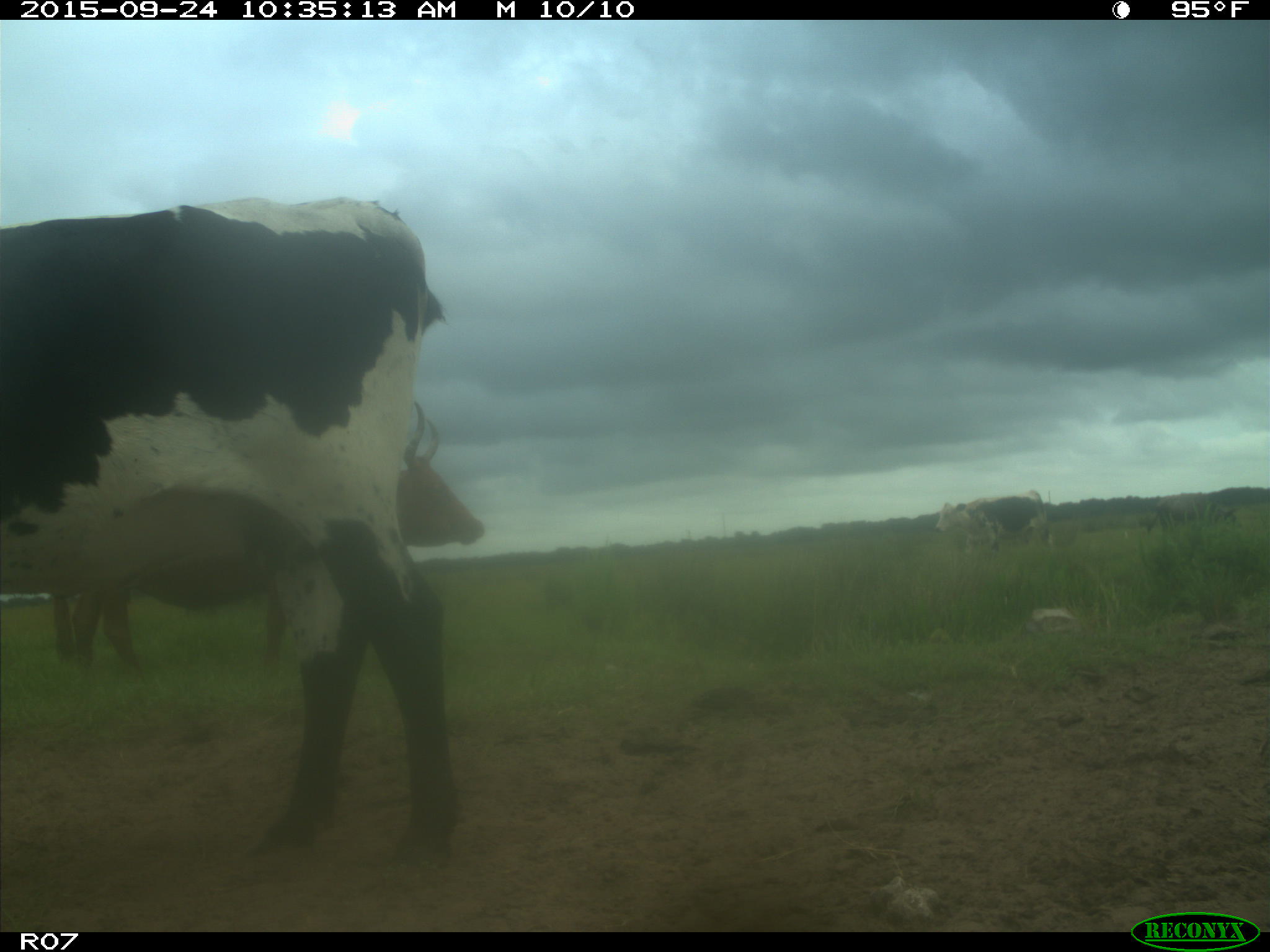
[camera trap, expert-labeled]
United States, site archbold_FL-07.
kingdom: Animalia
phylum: Chordata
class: Mammalia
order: Artiodactyla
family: Bovidae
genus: Bos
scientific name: Bos taurus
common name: domestic cow